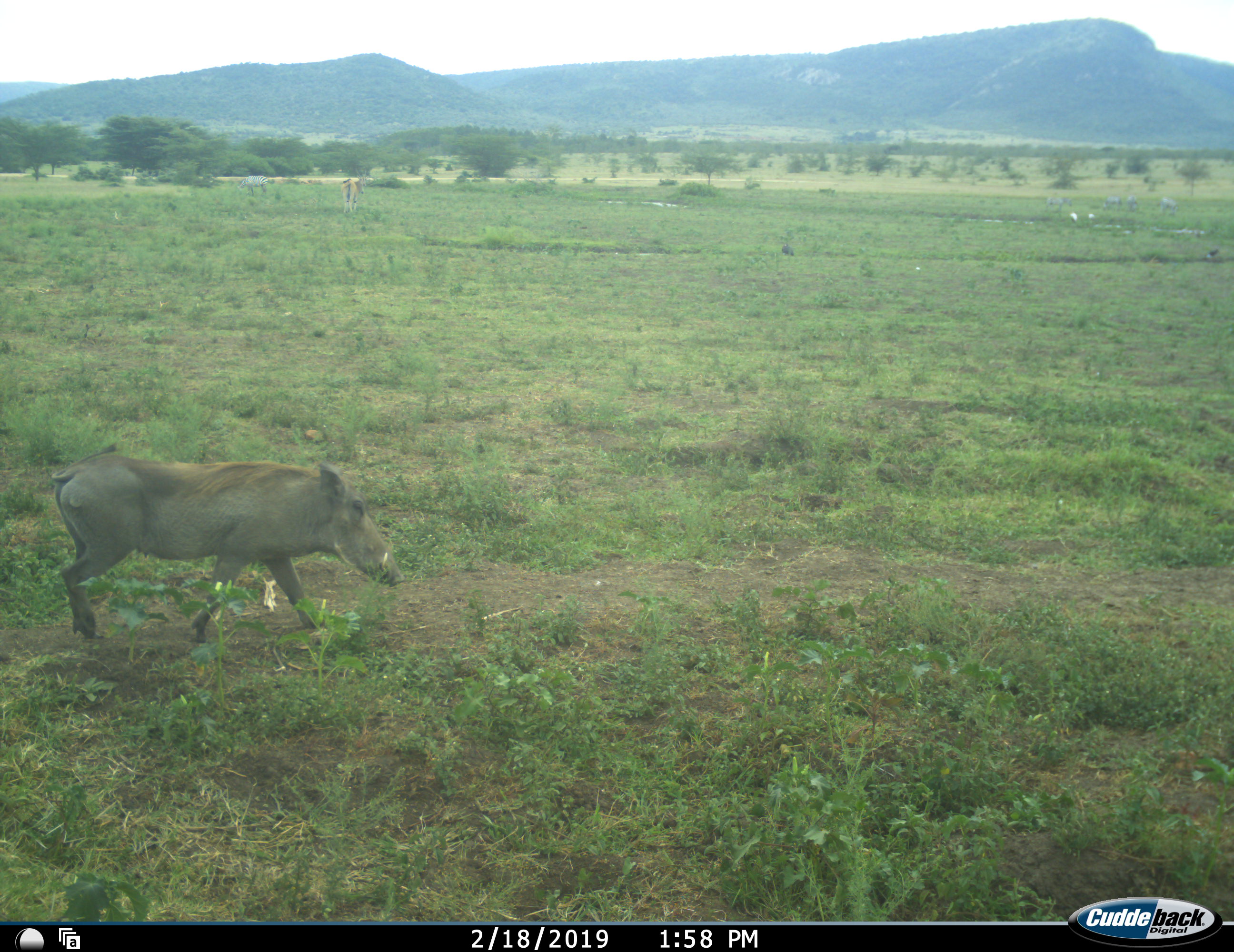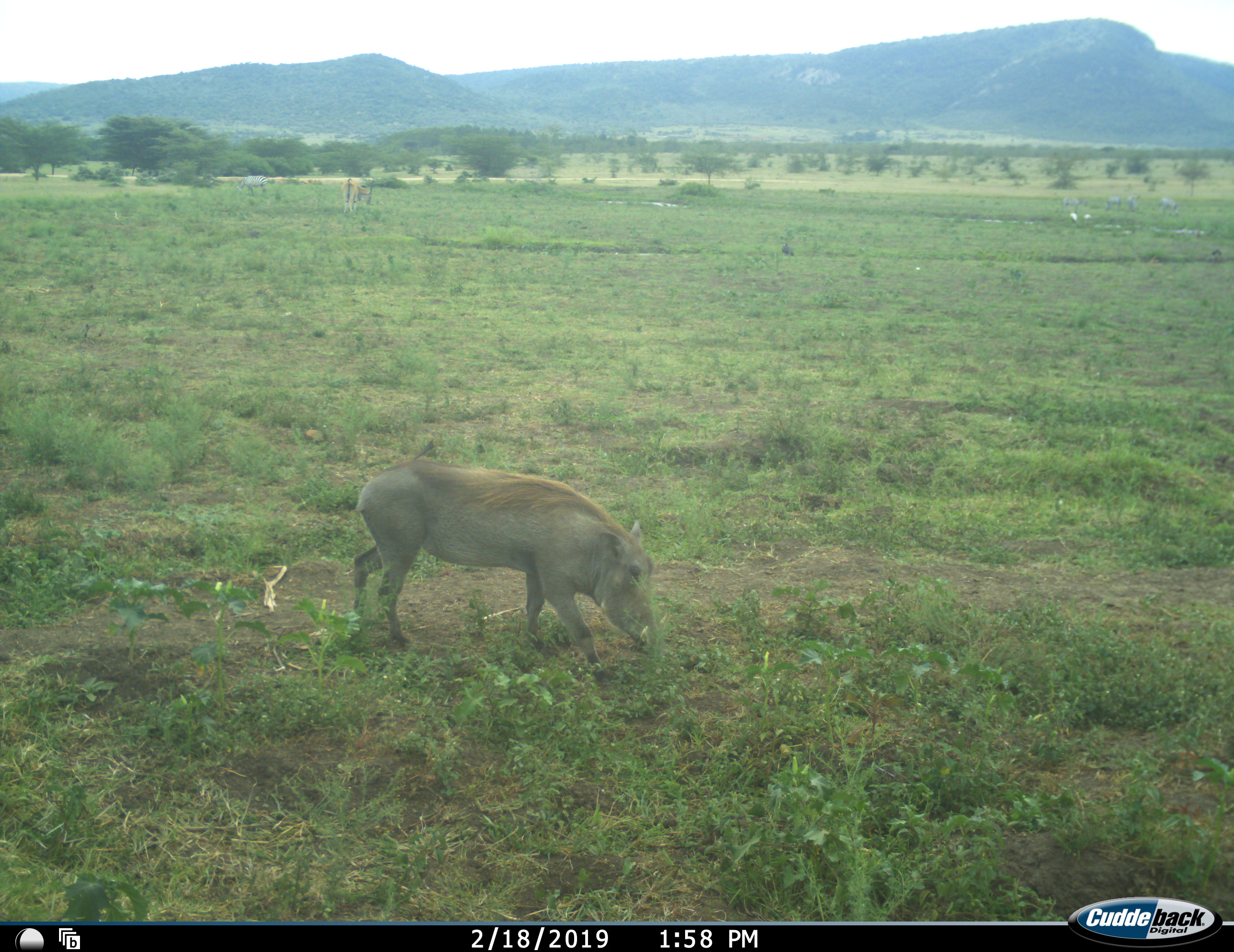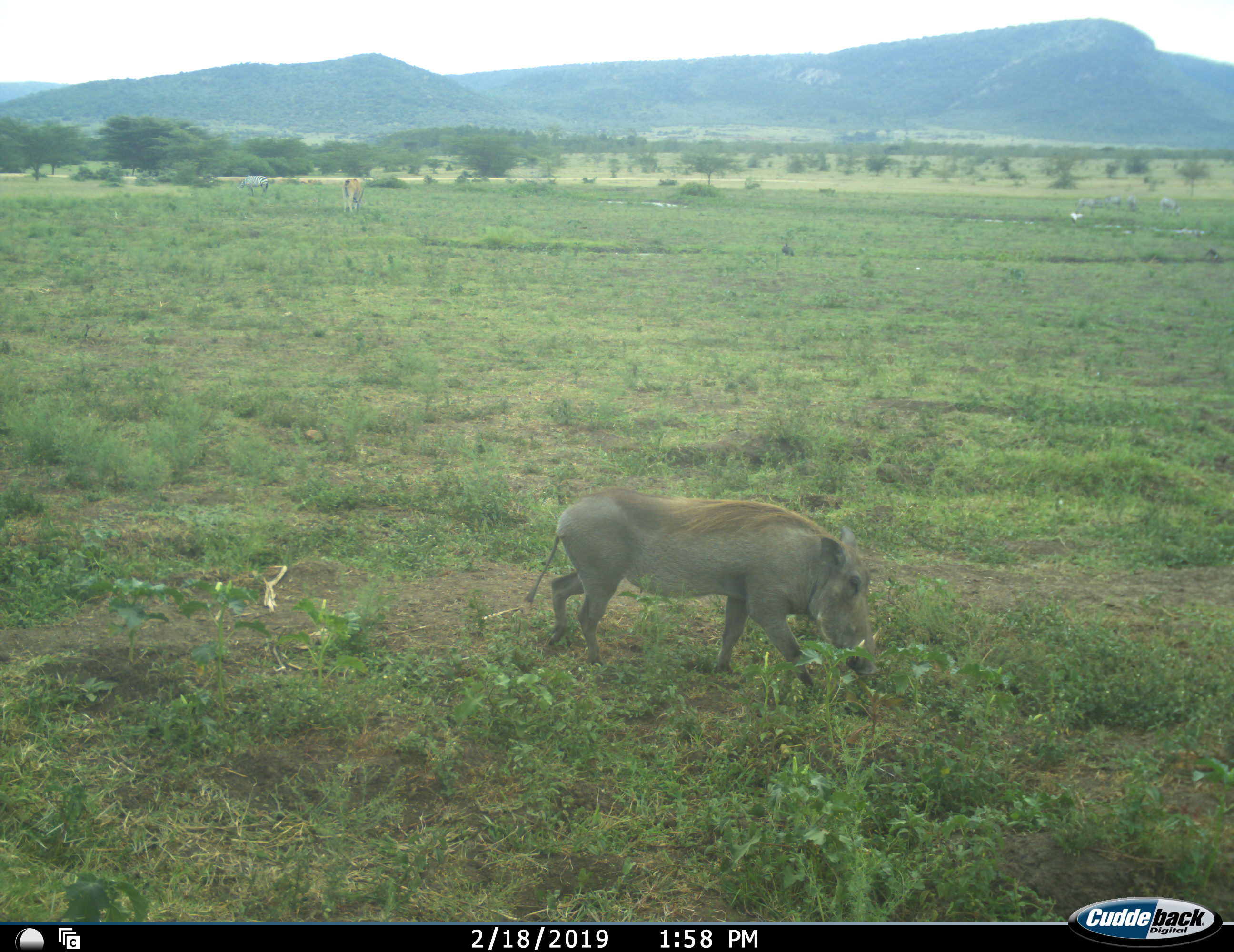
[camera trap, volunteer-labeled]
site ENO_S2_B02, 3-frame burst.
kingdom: Animalia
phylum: Chordata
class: Mammalia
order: Artiodactyla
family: Suidae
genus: Phacochoerus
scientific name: Phacochoerus africanus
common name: warthog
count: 1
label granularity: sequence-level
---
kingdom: Animalia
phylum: Chordata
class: Mammalia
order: Perissodactyla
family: Equidae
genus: Equus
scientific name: Equus quagga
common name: plains zebra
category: zebraplains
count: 5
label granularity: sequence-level